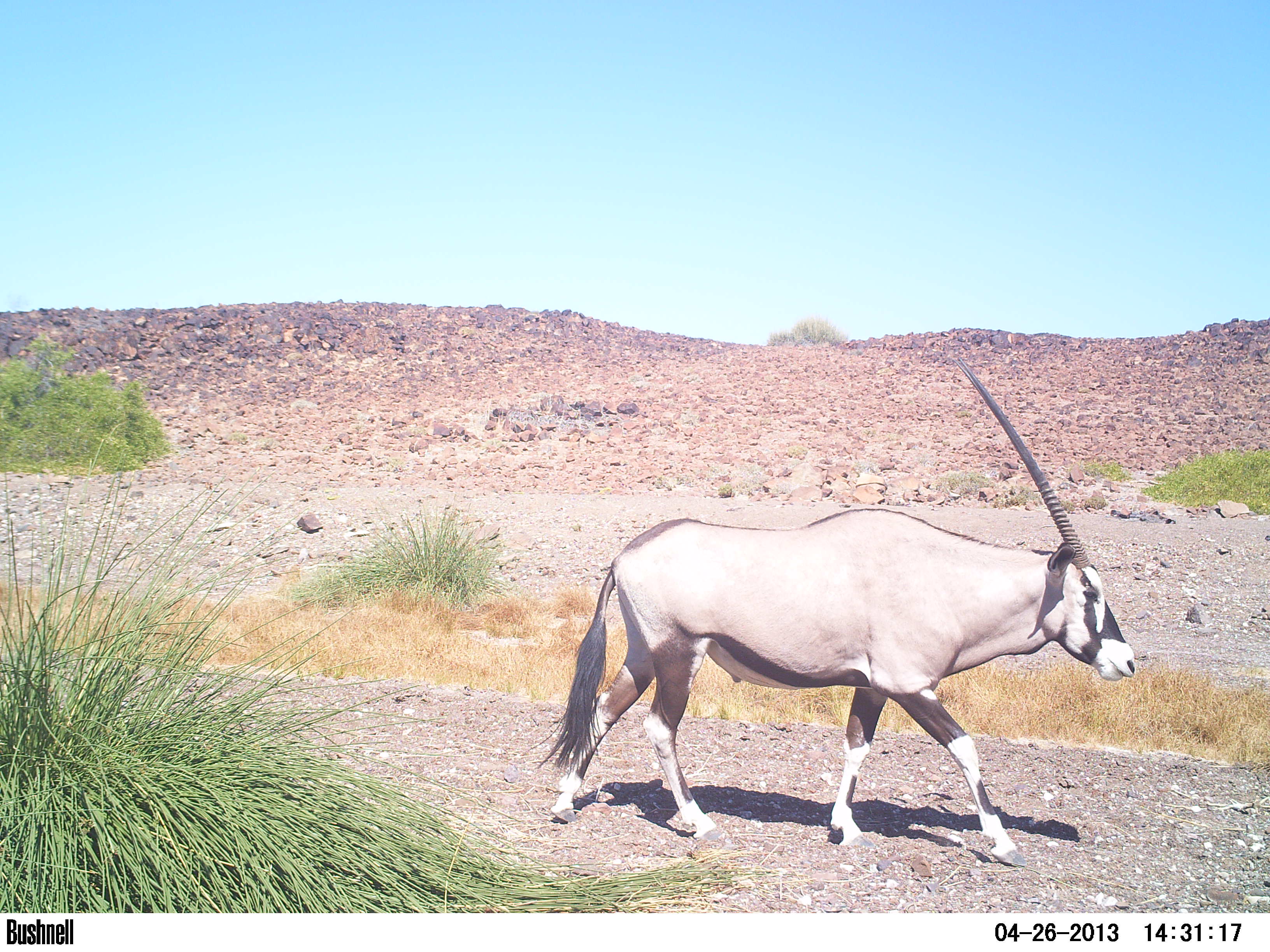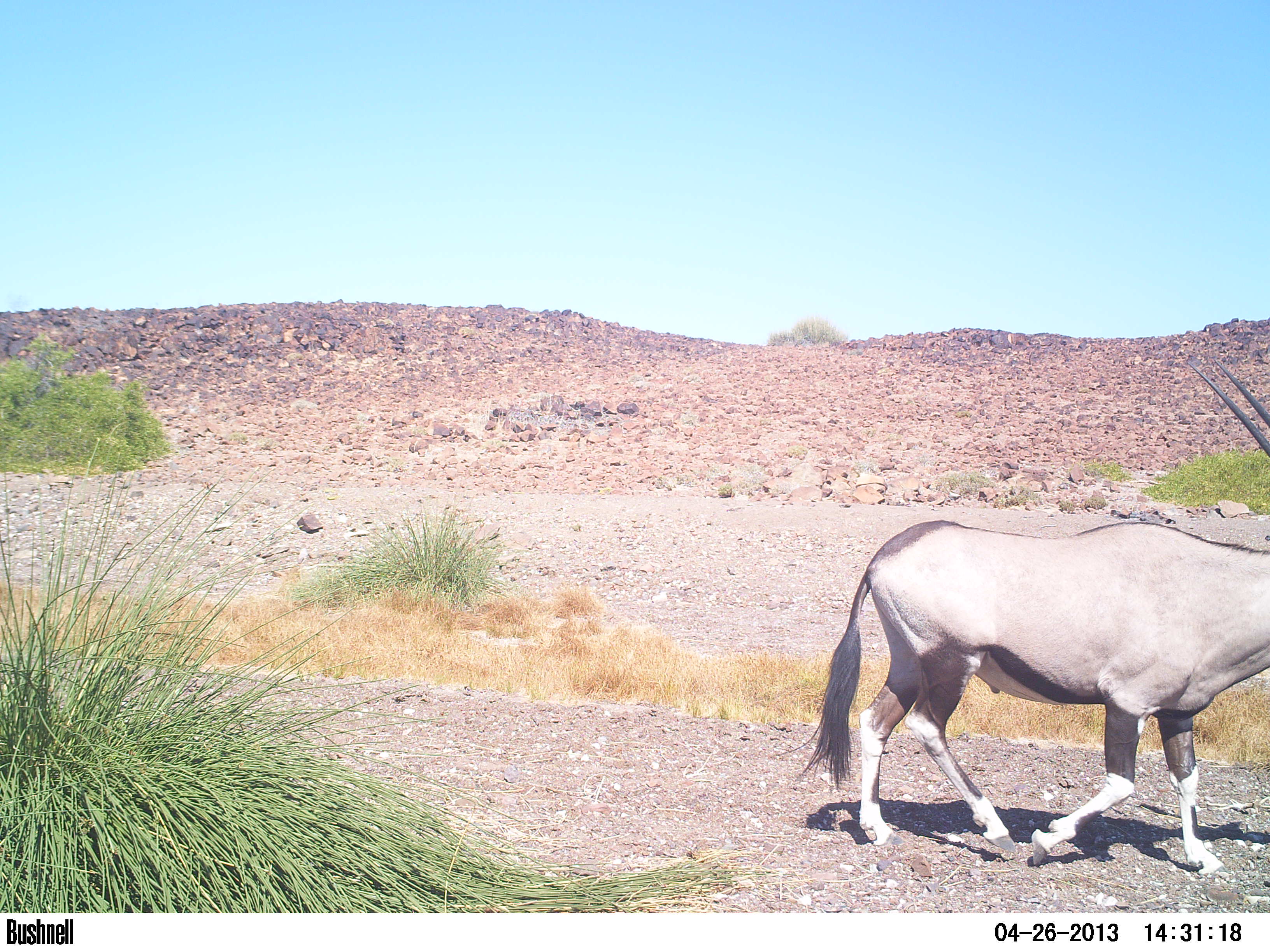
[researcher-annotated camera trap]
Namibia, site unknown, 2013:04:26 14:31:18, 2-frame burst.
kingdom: Animalia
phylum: Chordata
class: Mammalia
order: Artiodactyla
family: Bovidae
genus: Oryx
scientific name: Oryx gazella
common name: gemsbok